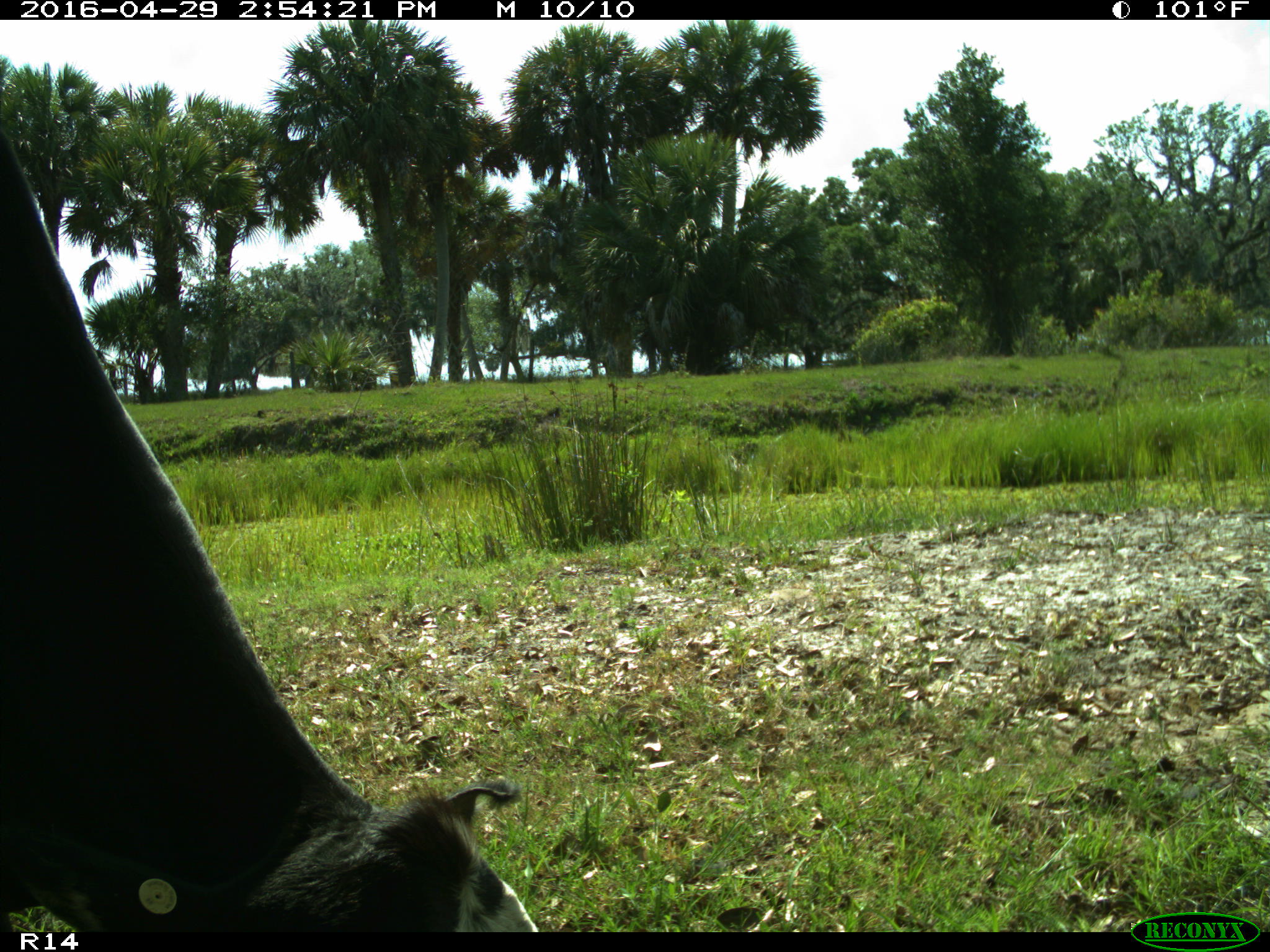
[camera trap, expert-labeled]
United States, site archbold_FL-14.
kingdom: Animalia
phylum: Chordata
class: Mammalia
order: Artiodactyla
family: Bovidae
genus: Bos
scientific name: Bos taurus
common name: domestic cow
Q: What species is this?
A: Bos taurus (domestic cow).